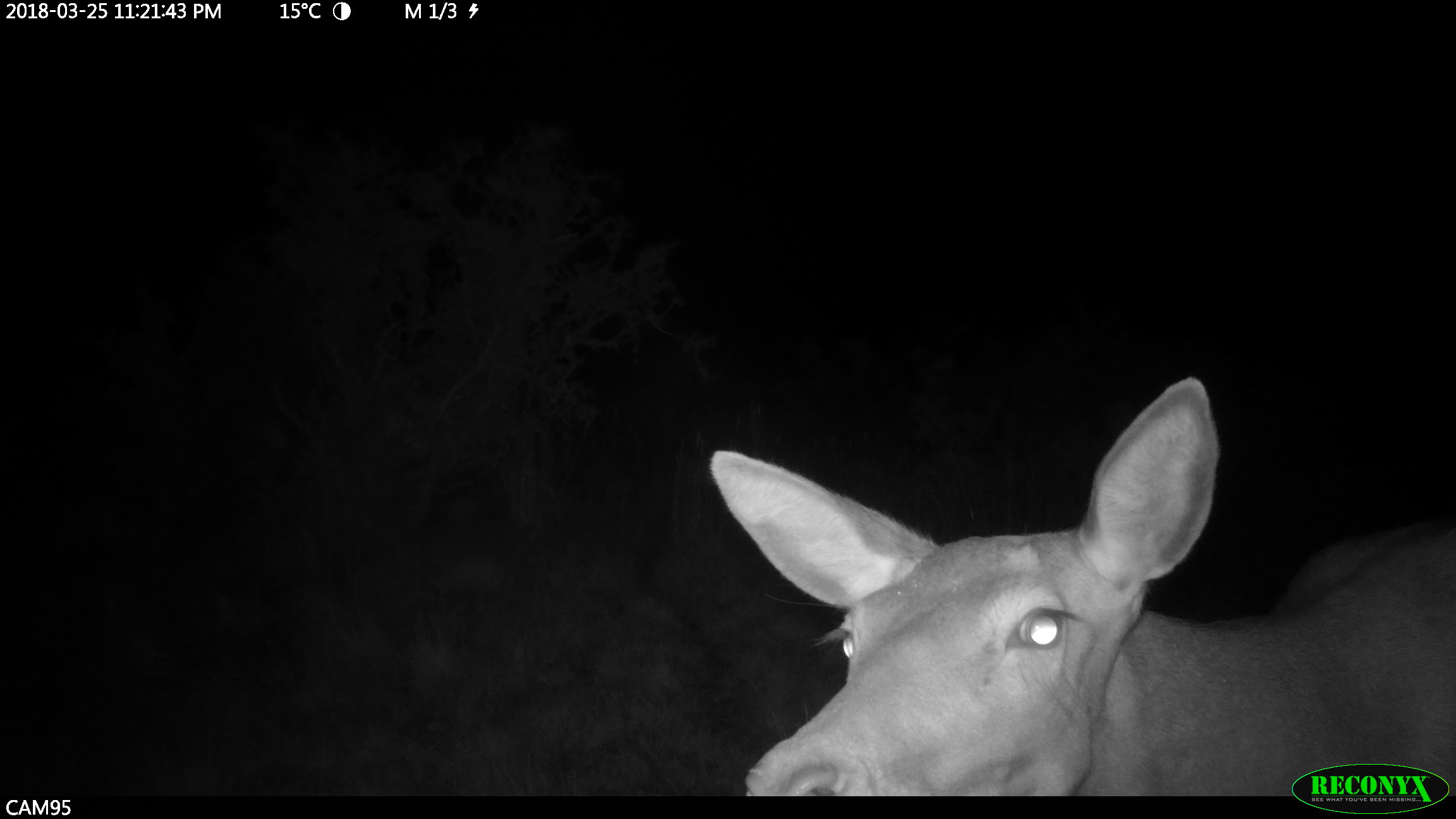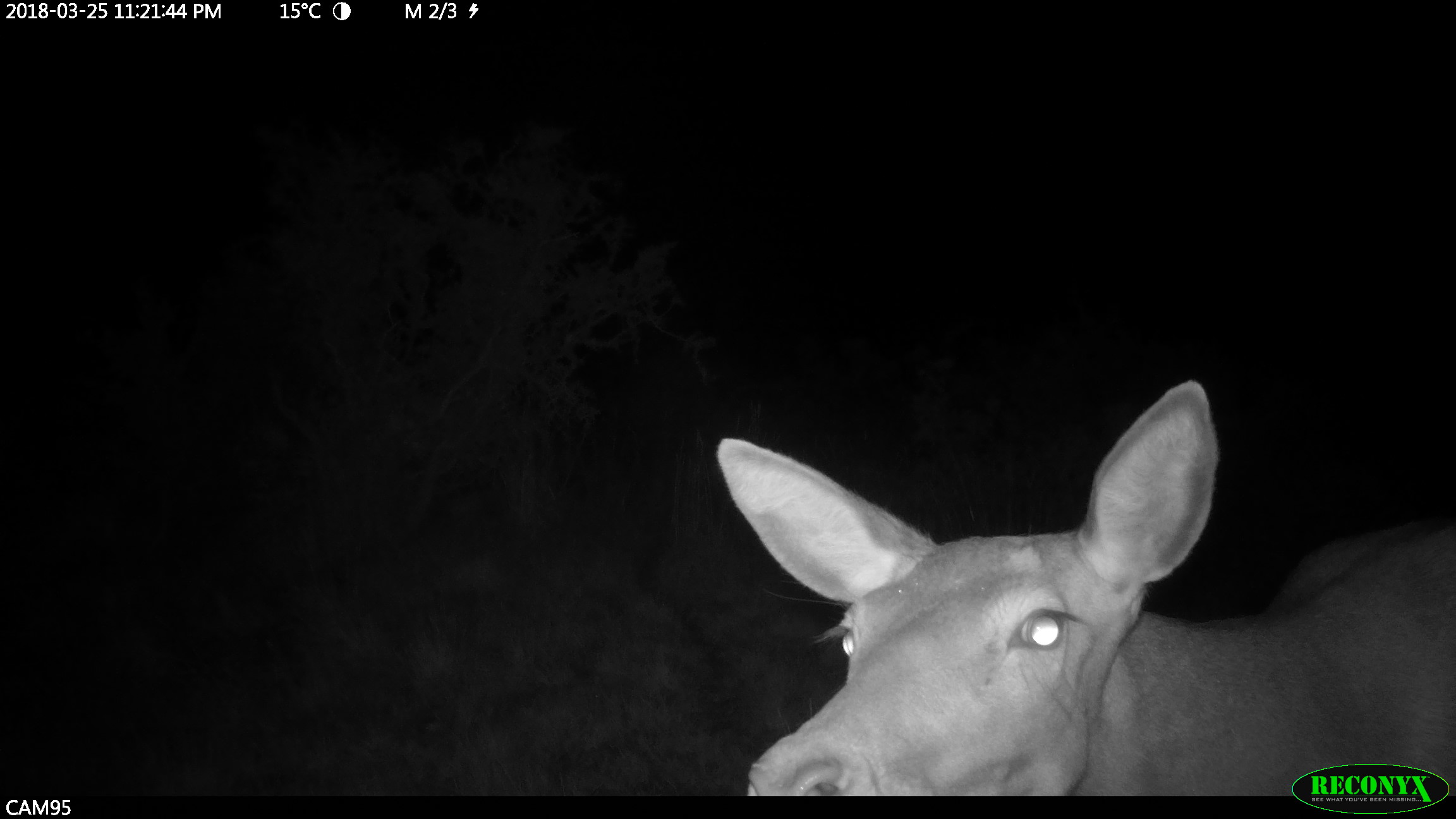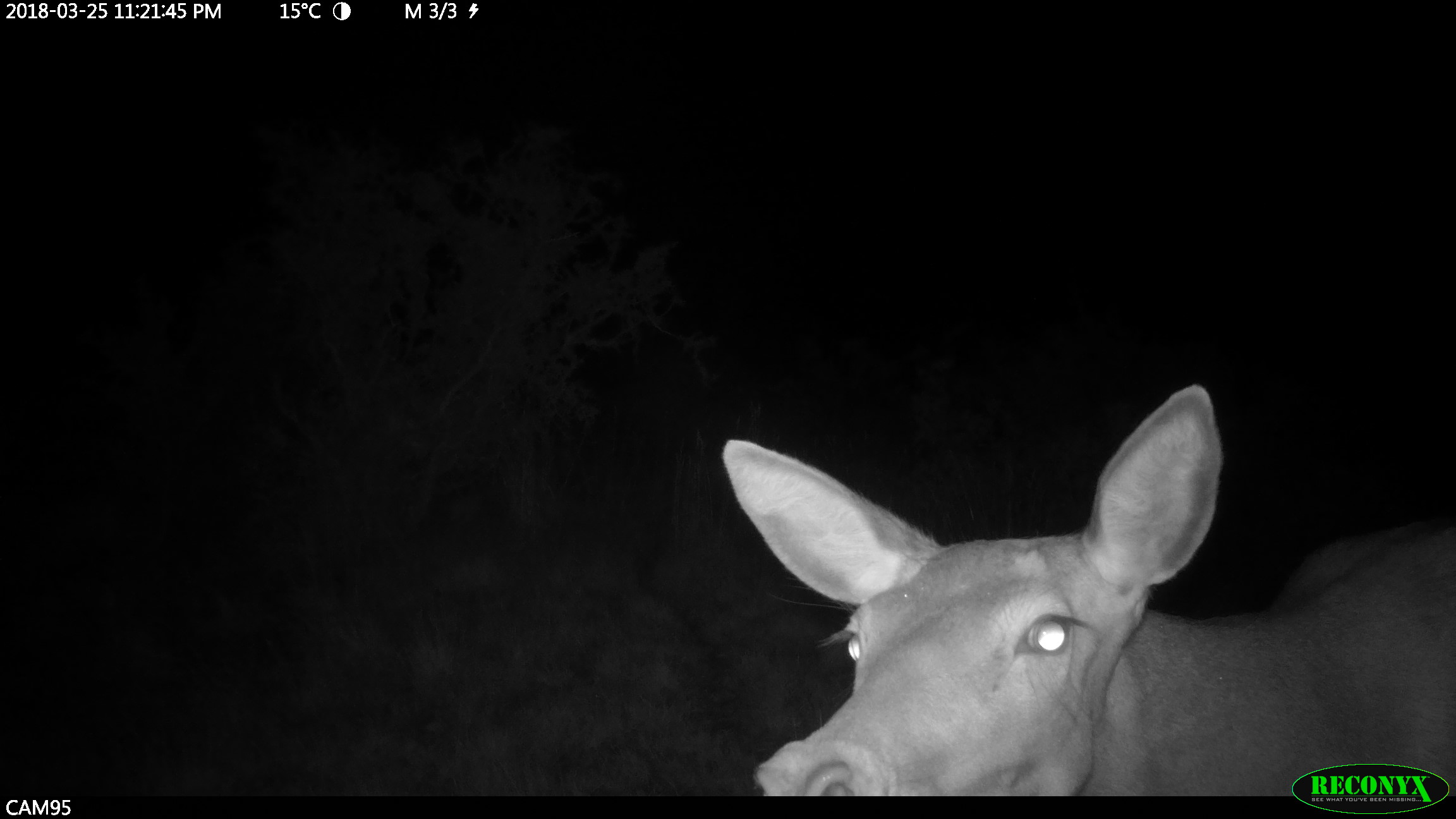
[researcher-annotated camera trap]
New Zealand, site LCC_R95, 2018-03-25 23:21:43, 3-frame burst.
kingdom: Animalia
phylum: Chordata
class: Mammalia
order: Artiodactyla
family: Cervidae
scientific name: Cervidae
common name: deer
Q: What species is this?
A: Deer (Cervidae).